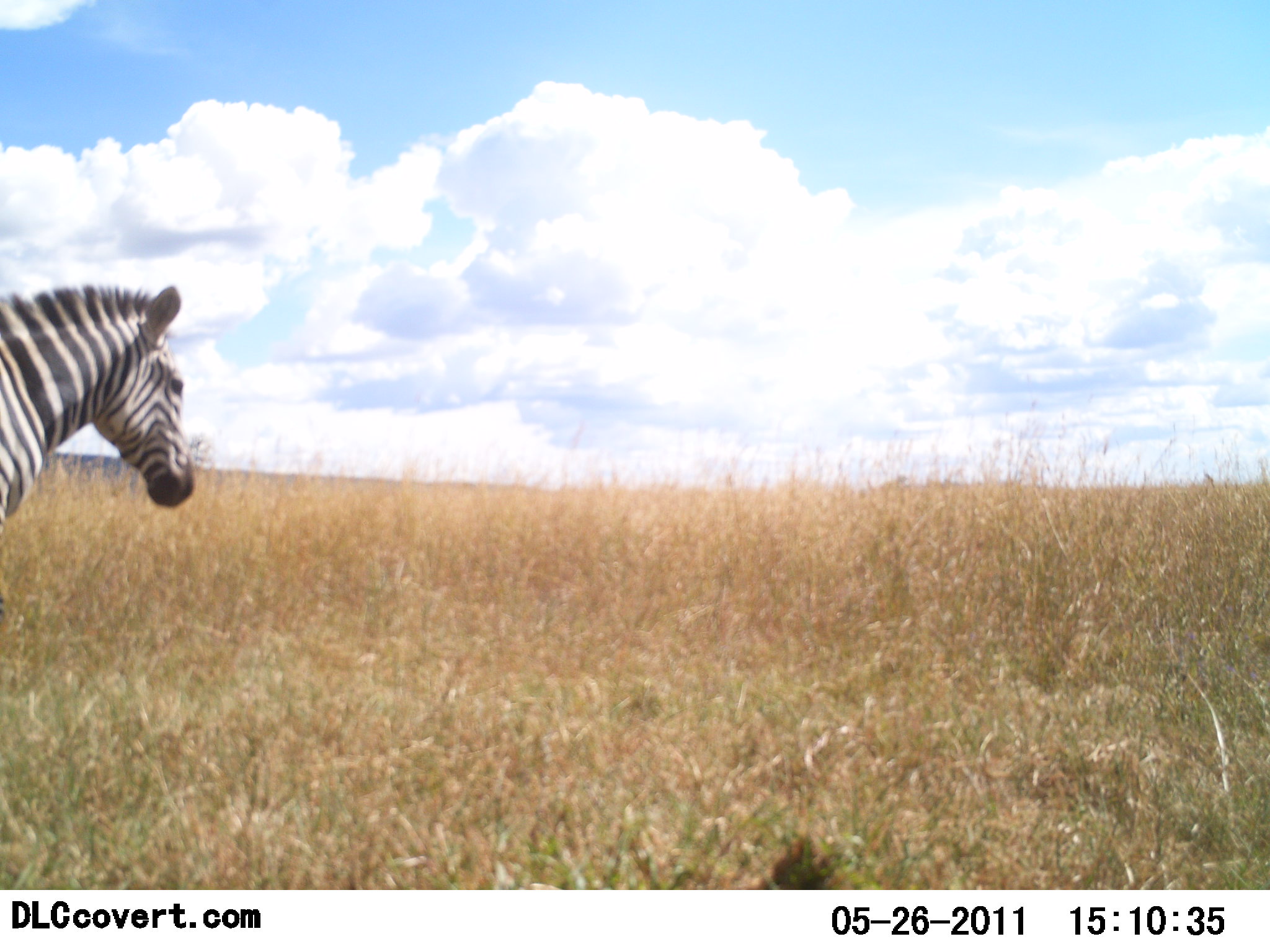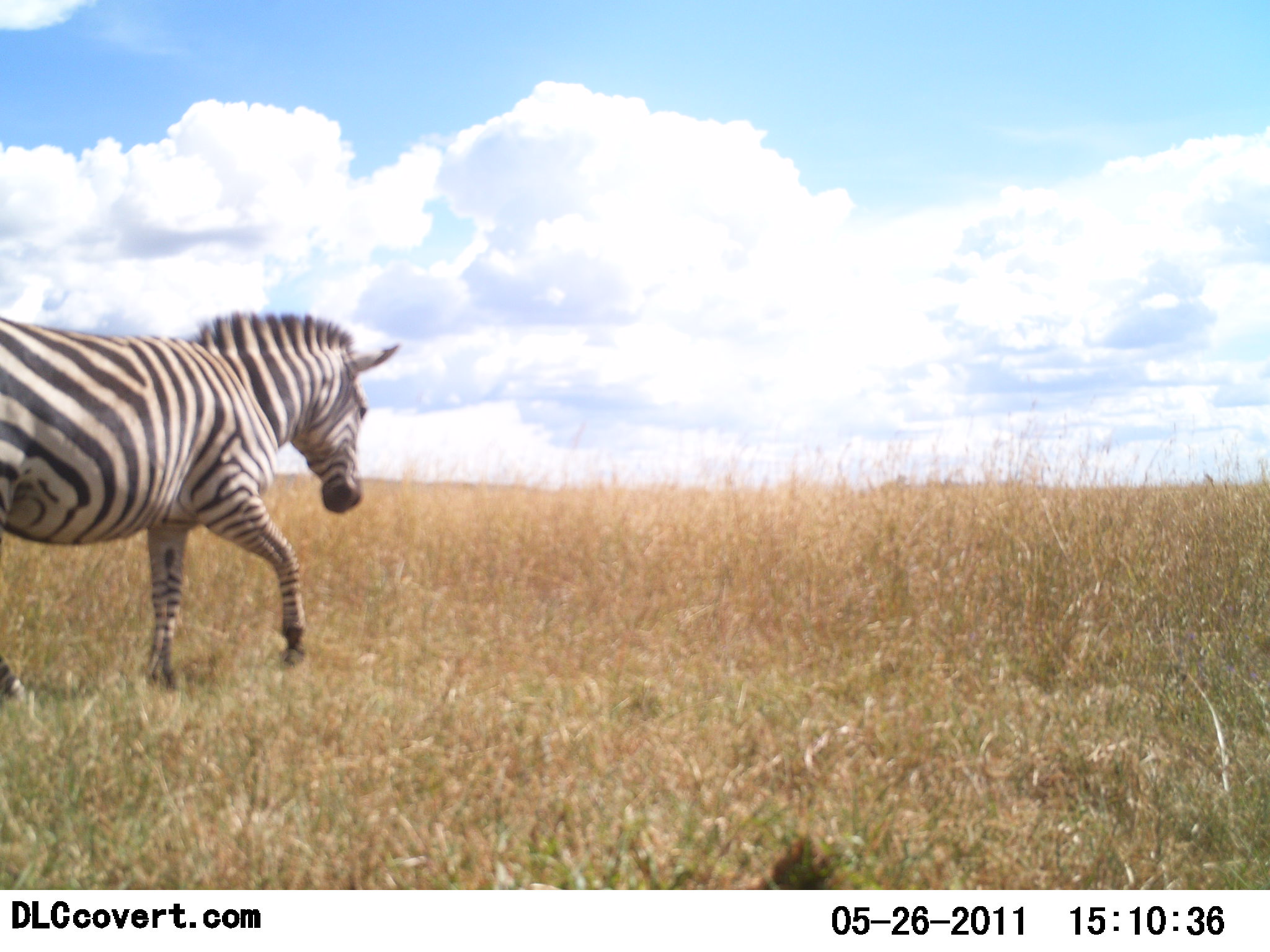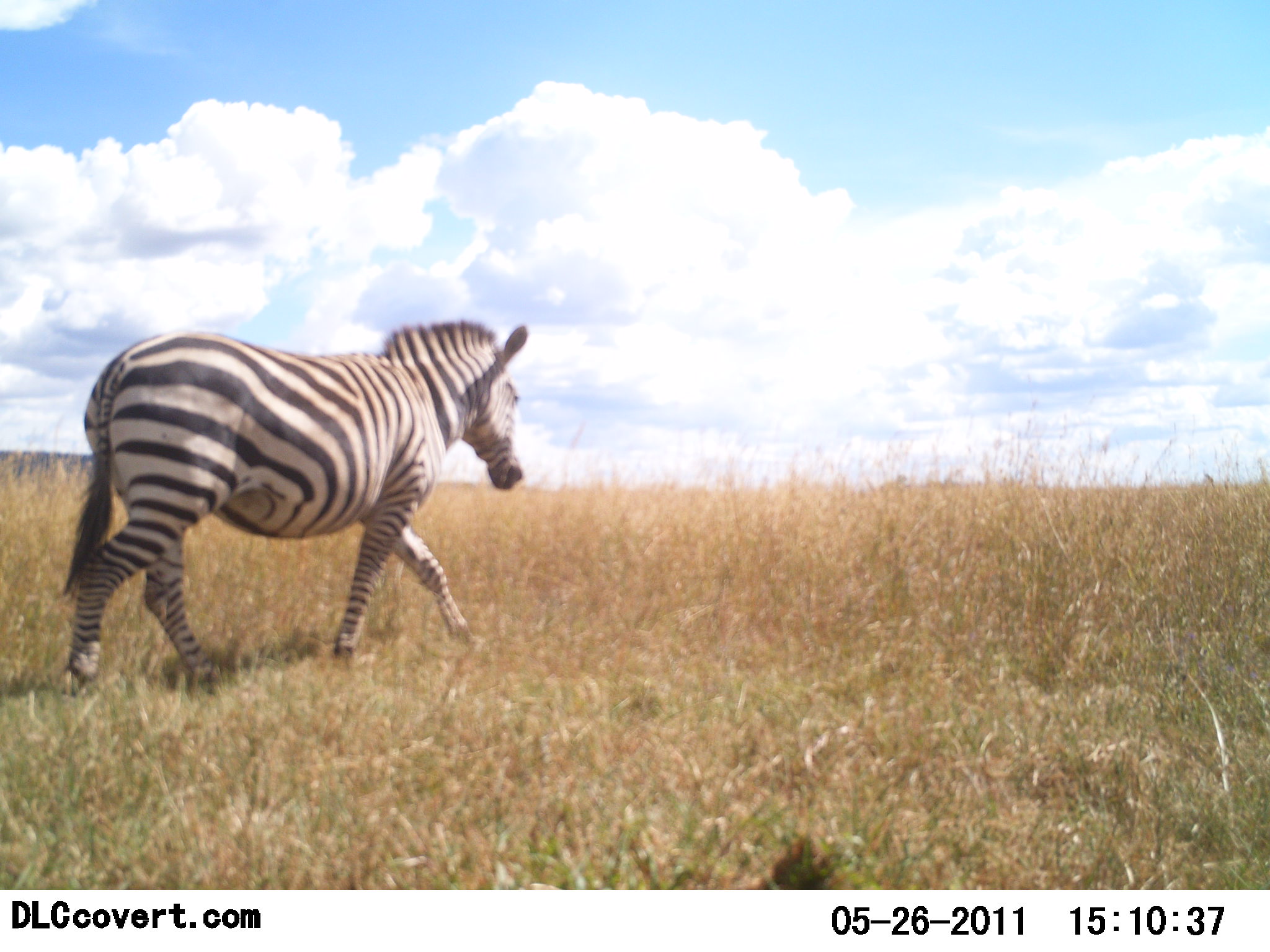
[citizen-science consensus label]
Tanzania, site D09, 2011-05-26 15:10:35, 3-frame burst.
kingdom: Animalia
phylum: Chordata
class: Mammalia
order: Perissodactyla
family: Equidae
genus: Equus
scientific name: Equus quagga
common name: plains zebra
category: zebra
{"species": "zebra (plains zebra) (Equus quagga)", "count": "1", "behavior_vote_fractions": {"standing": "7%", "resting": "0%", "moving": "93%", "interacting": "0%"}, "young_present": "0%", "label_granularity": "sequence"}